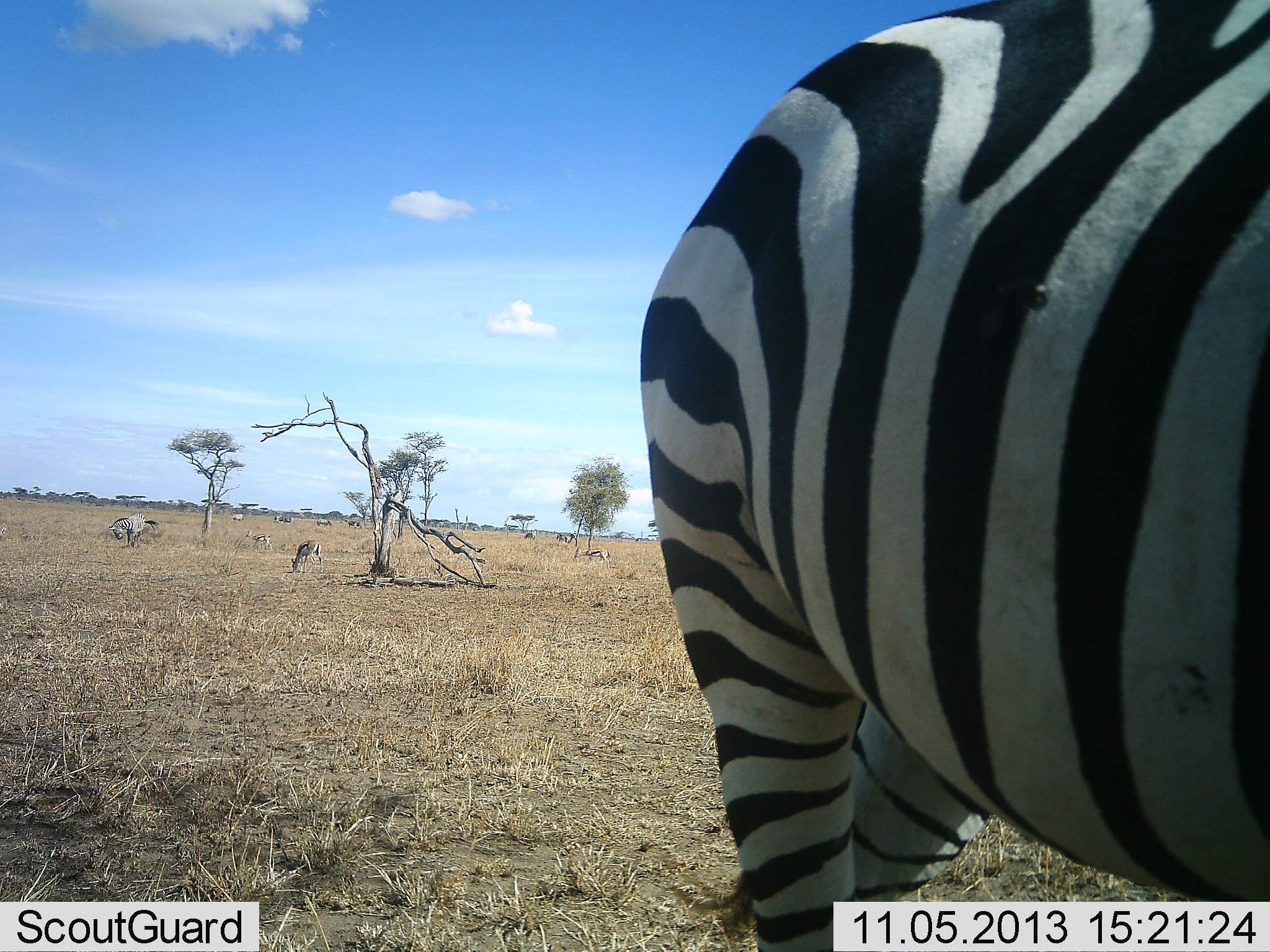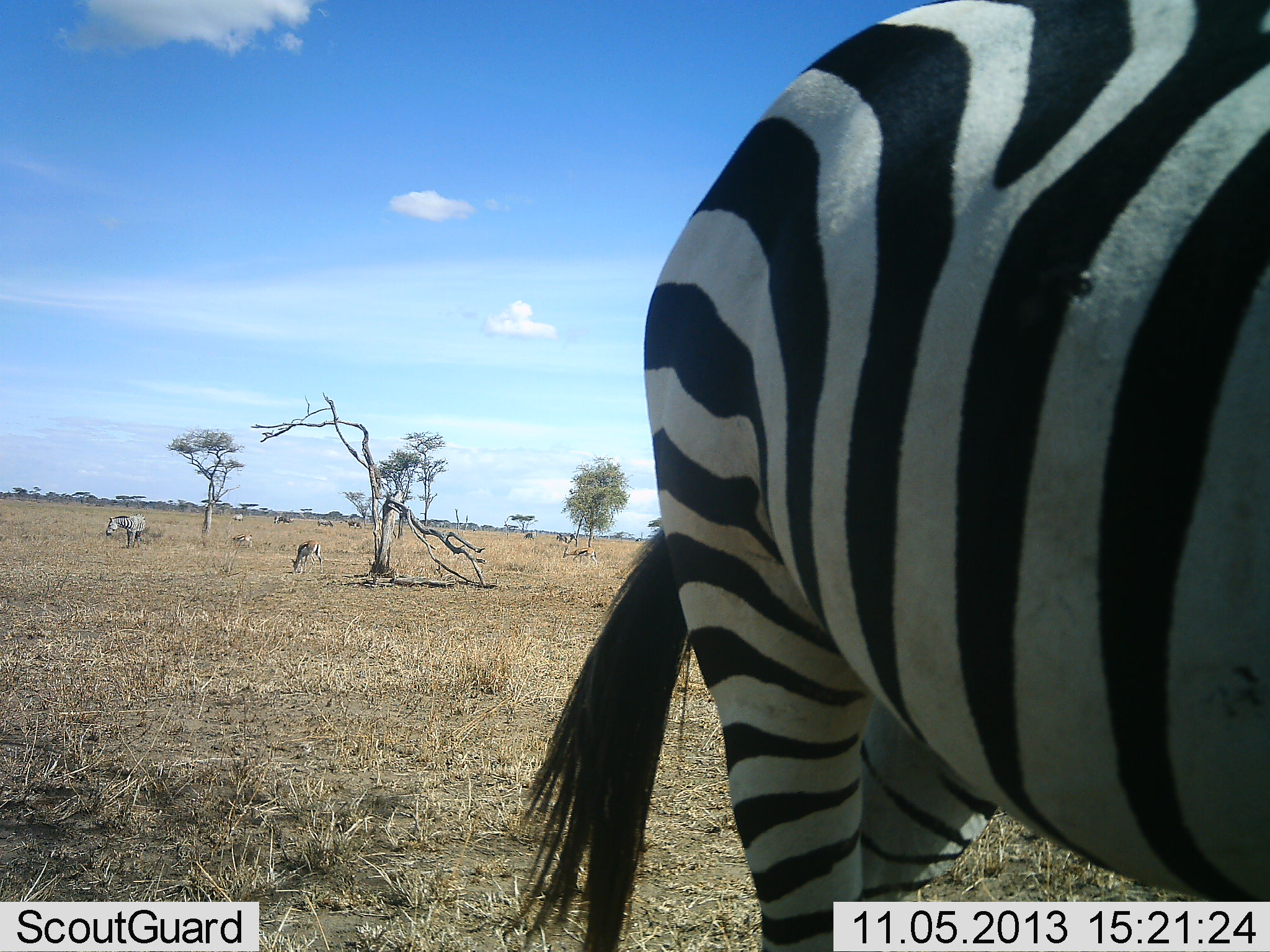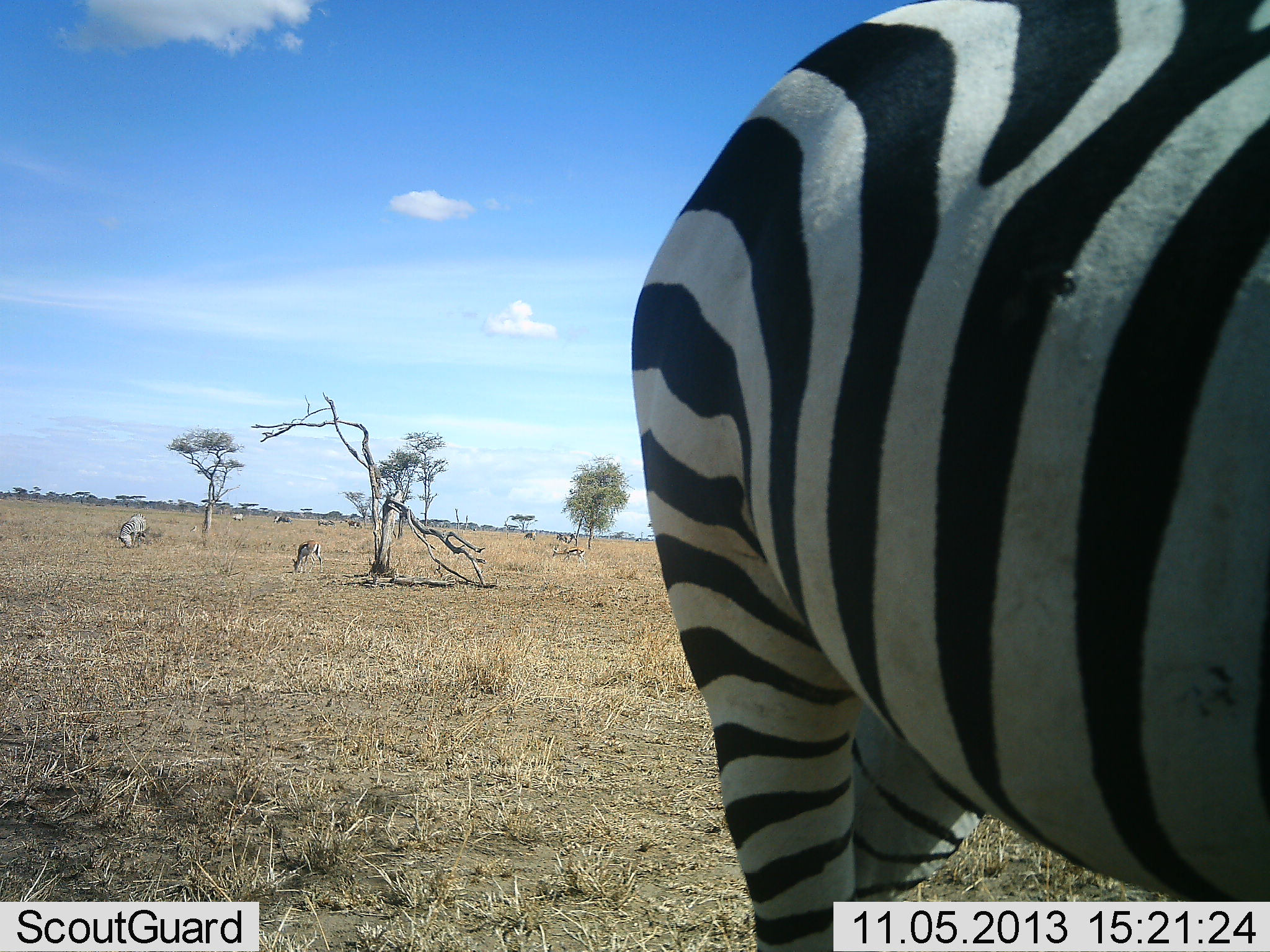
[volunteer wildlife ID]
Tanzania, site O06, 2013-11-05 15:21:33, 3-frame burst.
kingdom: Animalia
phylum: Chordata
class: Mammalia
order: Perissodactyla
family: Equidae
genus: Equus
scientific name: Equus quagga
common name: plains zebra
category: zebra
Zebra (plains zebra) (Equus quagga), count 2. Behavior (volunteer vote fractions): standing 83%, resting 2%, moving 10%, interacting 2%. Young present (vote fraction): 0%. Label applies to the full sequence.